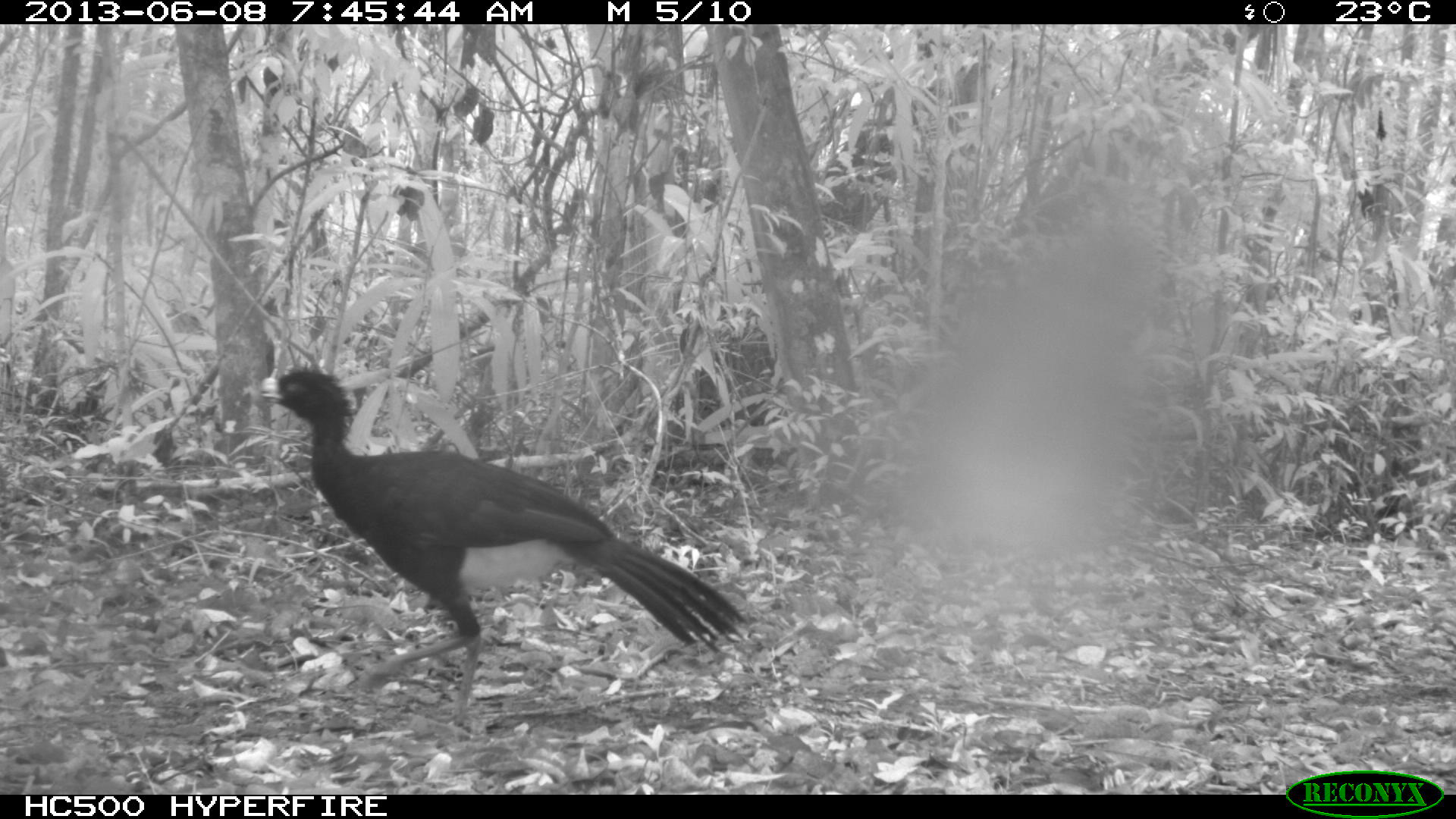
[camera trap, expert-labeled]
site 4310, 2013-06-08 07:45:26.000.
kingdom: Animalia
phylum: Chordata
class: Aves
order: Galliformes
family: Cracidae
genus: Crax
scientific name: Crax rubra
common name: great curassow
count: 1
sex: male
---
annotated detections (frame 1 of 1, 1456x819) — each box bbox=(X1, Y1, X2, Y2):
crax rubra: bbox=(259, 364, 748, 727)